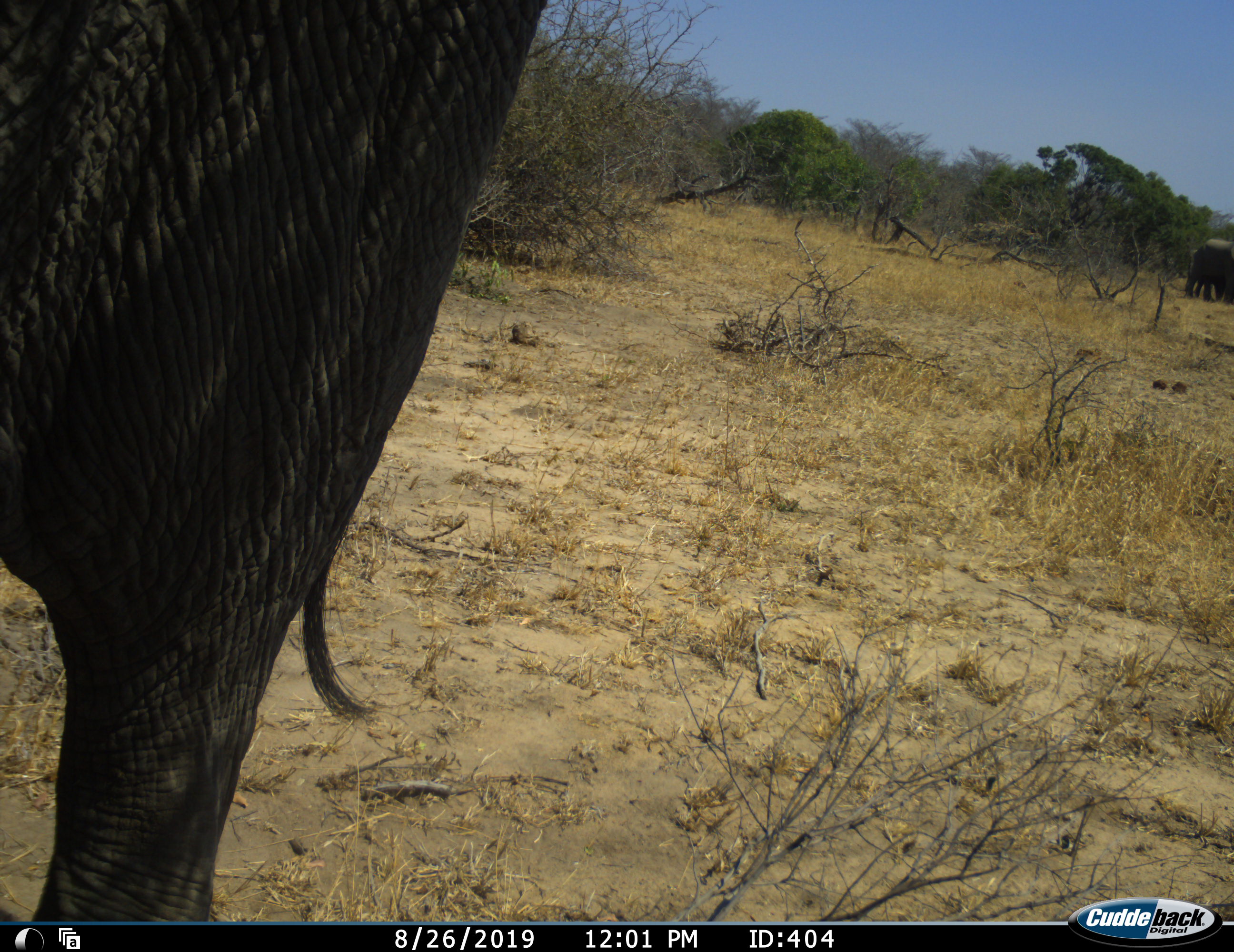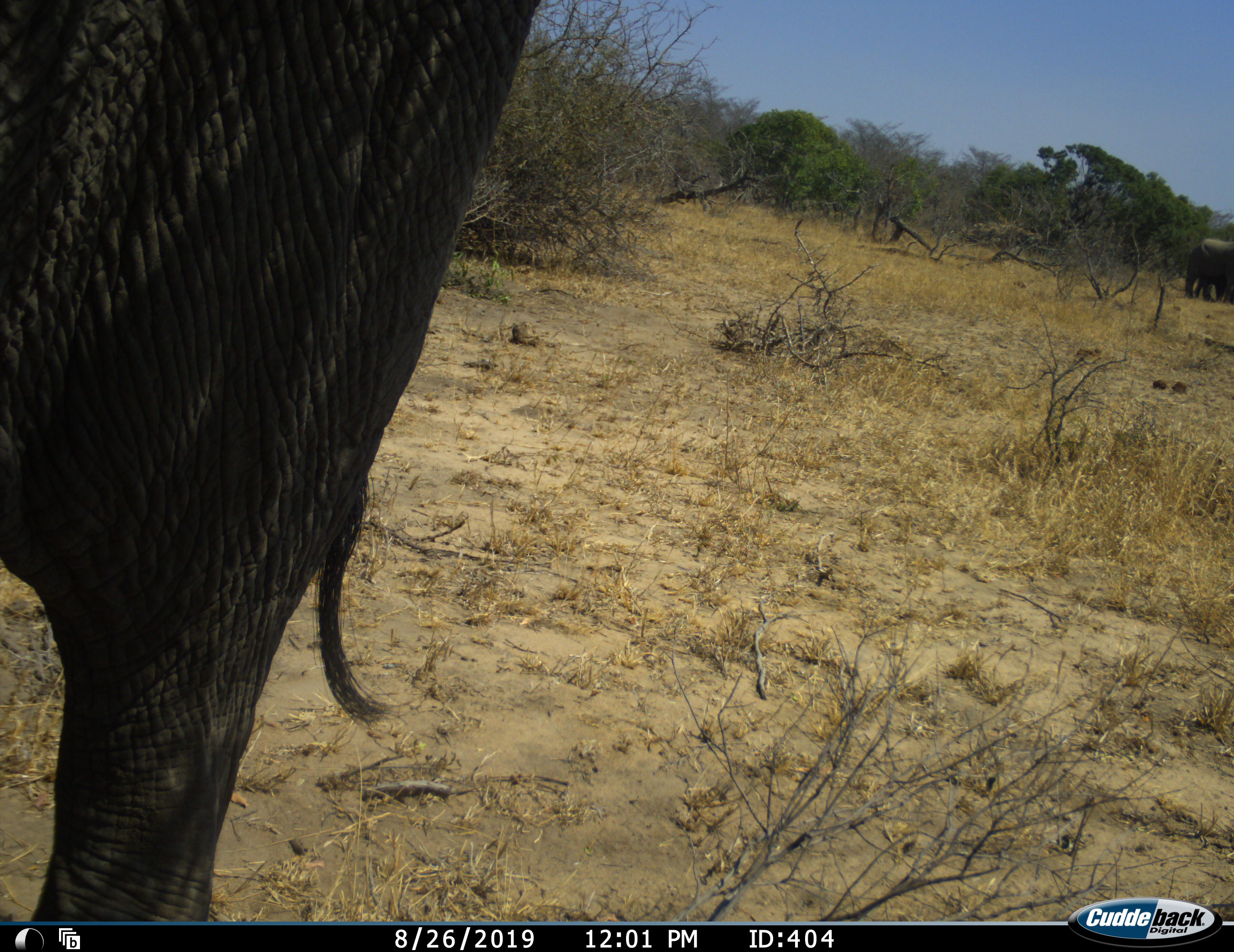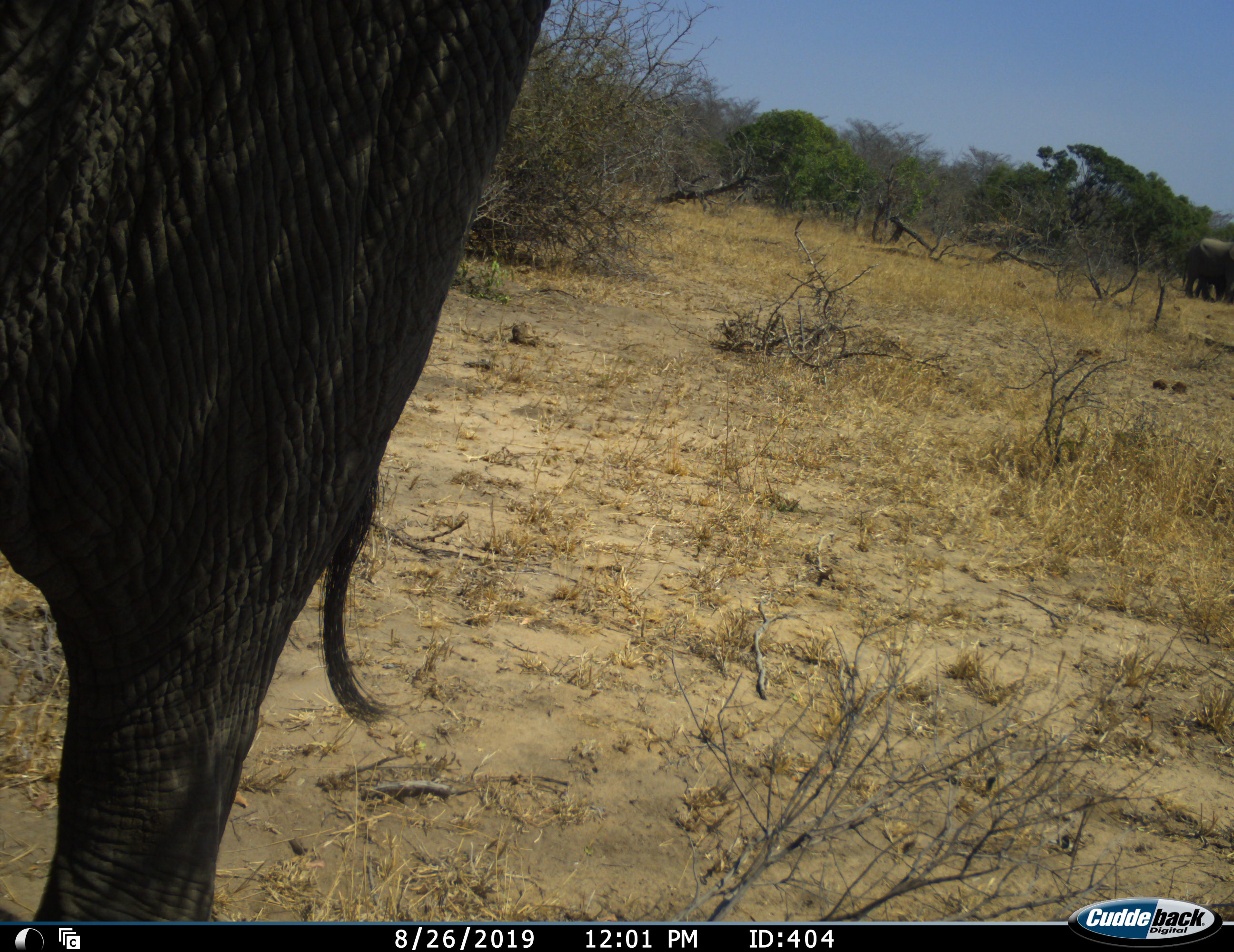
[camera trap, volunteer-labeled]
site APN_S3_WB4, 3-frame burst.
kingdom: Animalia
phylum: Chordata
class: Mammalia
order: Proboscidea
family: Elephantidae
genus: Loxodonta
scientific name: Loxodonta africana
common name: african bush elephant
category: elephant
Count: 2.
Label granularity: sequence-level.